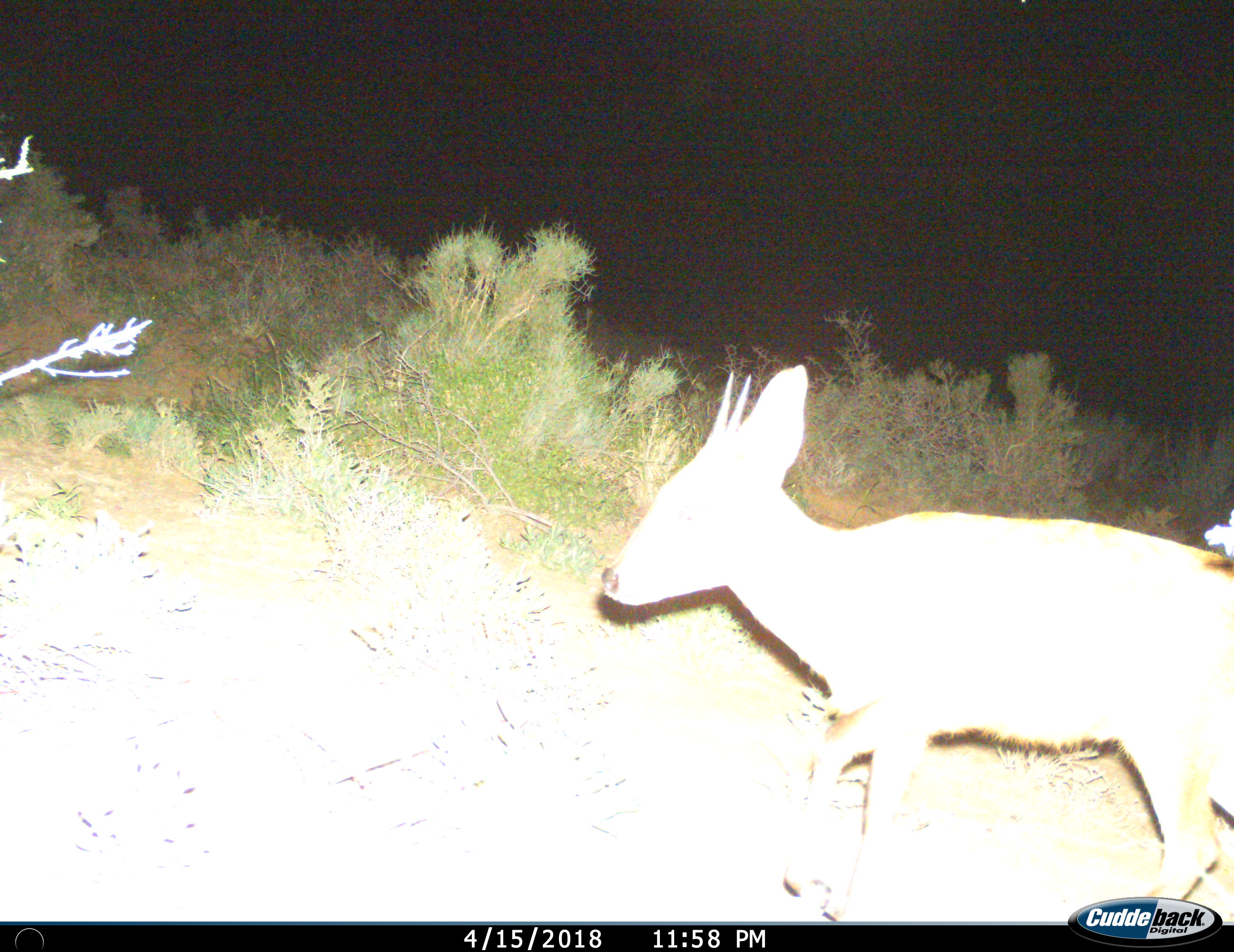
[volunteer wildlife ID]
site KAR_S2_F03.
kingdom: Animalia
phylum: Chordata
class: Mammalia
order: Artiodactyla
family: Bovidae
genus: Sylvicapra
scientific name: Sylvicapra grimmia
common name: common duiker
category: duikercommongrey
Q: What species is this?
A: Duikercommongrey (common duiker) (Sylvicapra grimmia).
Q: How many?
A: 1.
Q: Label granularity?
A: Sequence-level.